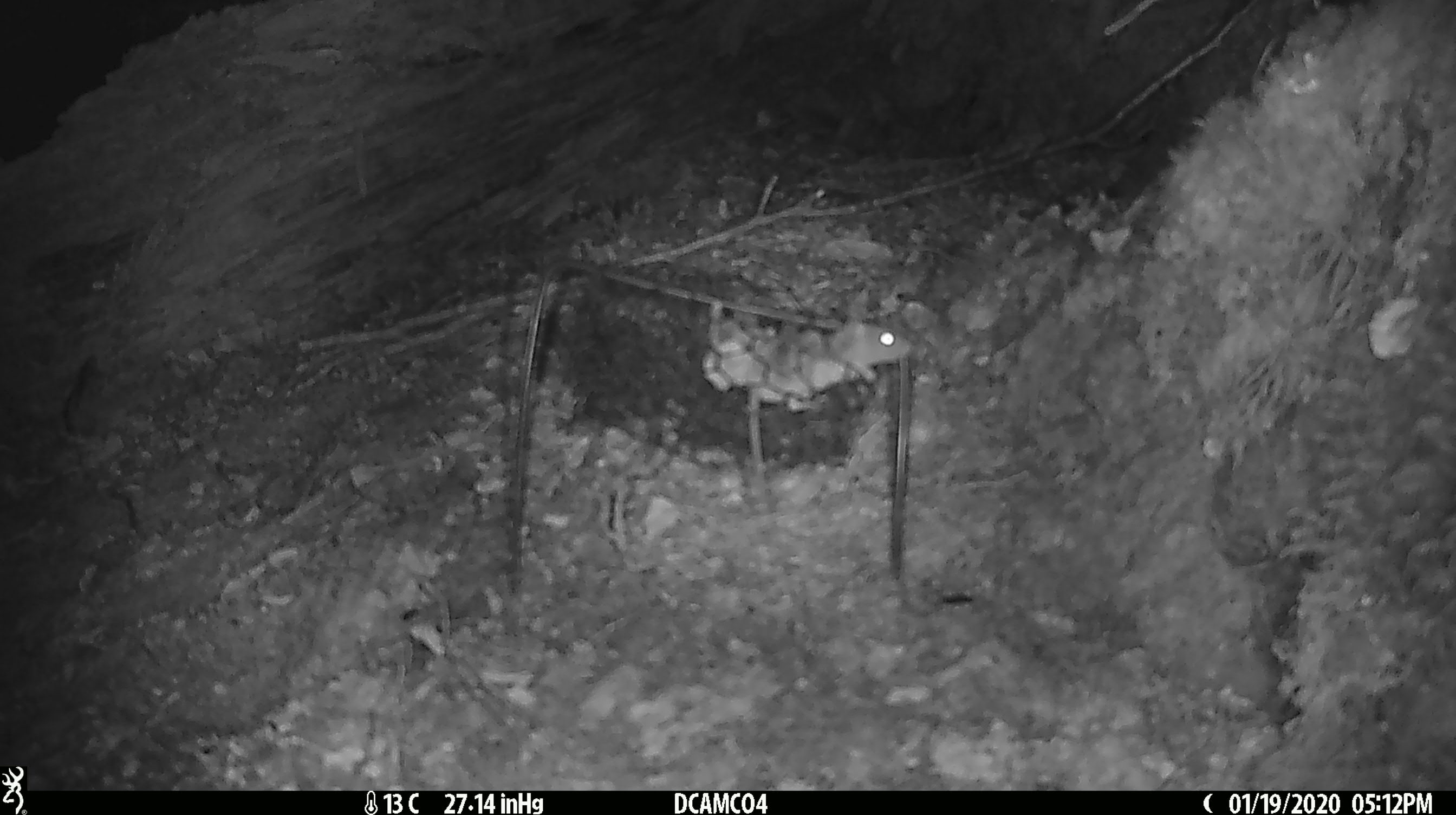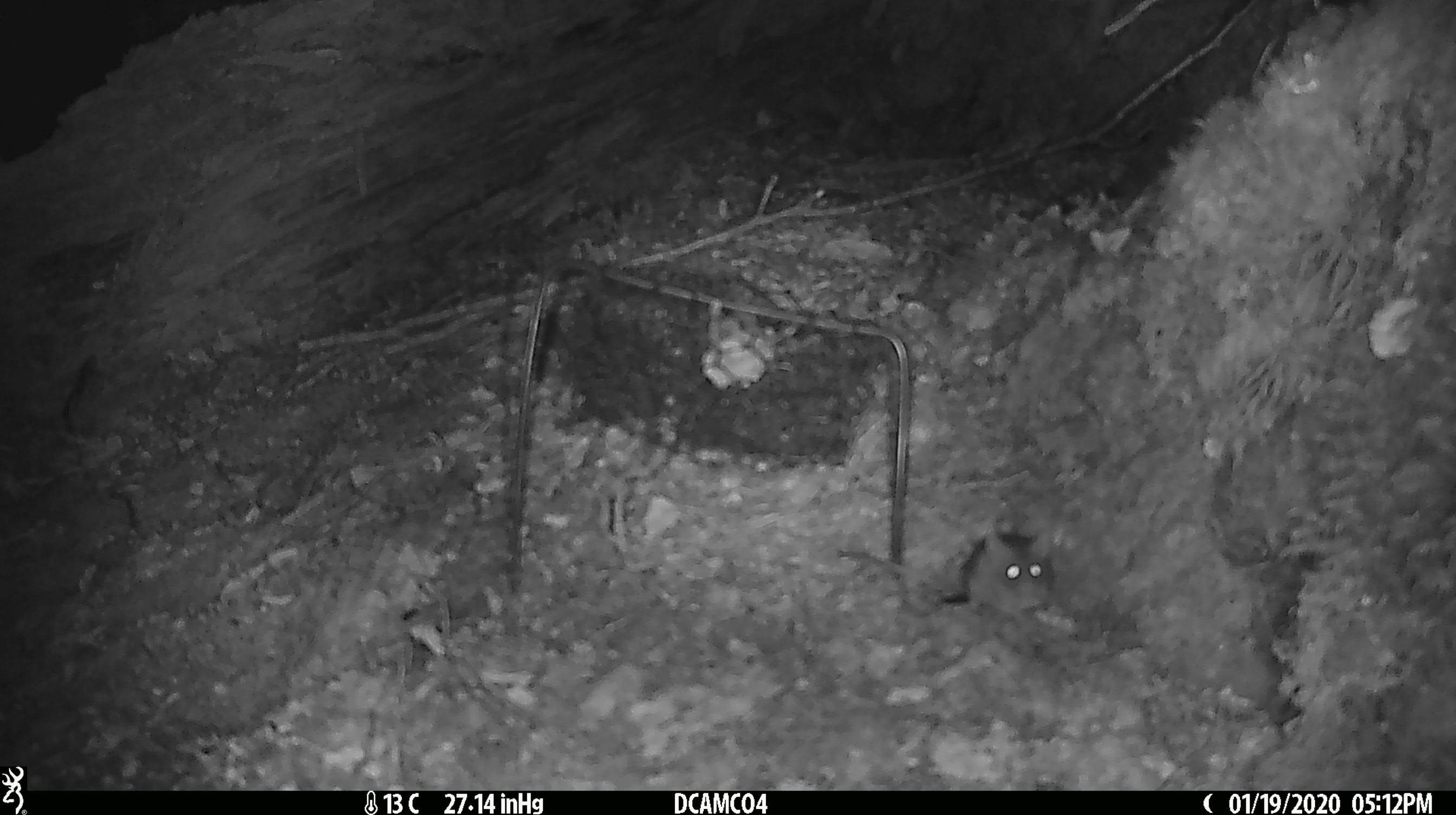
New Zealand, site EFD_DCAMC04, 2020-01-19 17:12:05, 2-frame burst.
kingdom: Animalia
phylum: Chordata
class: Mammalia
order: Rodentia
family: Muridae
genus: Mus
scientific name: Mus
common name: mouse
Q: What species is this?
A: Mouse (Mus).